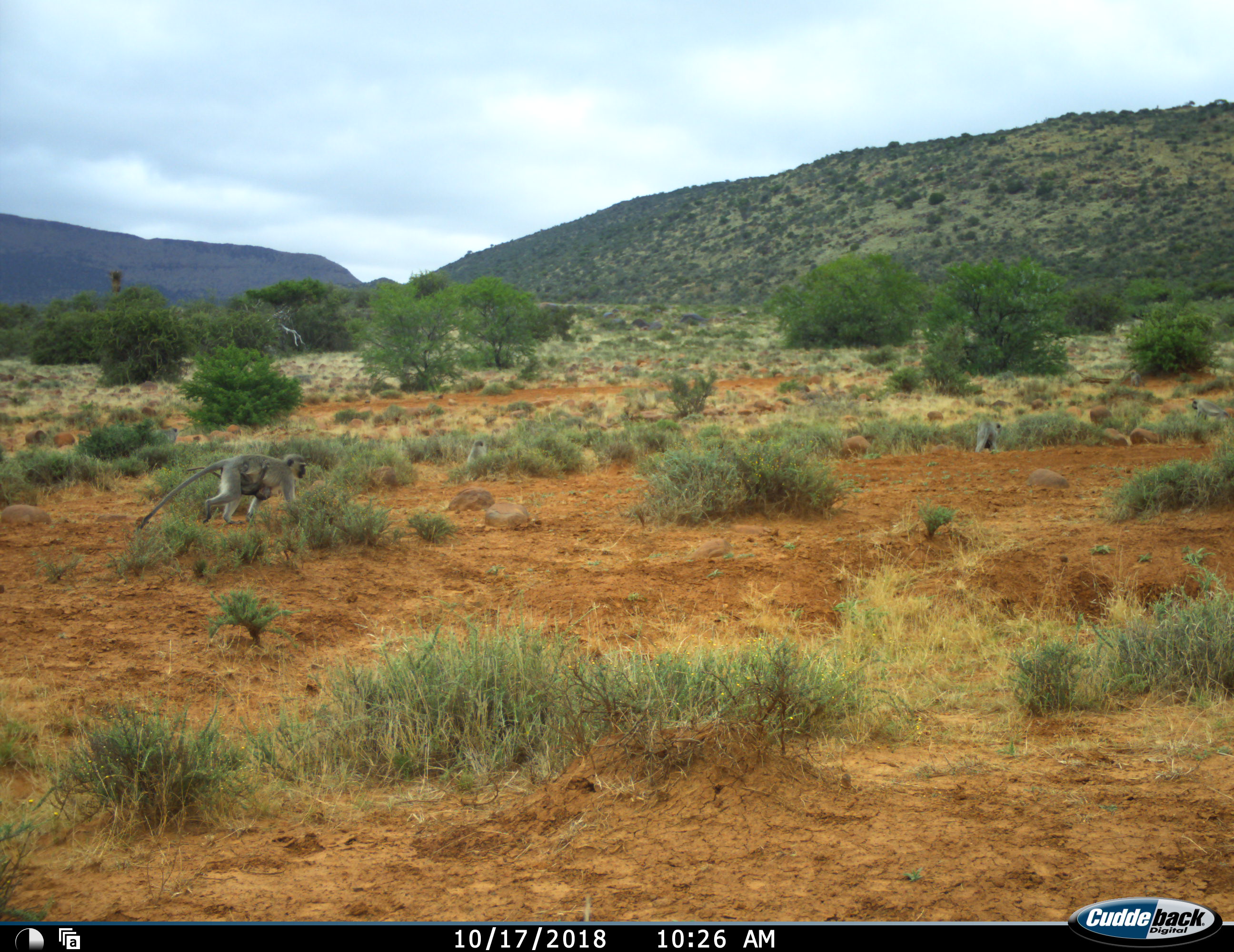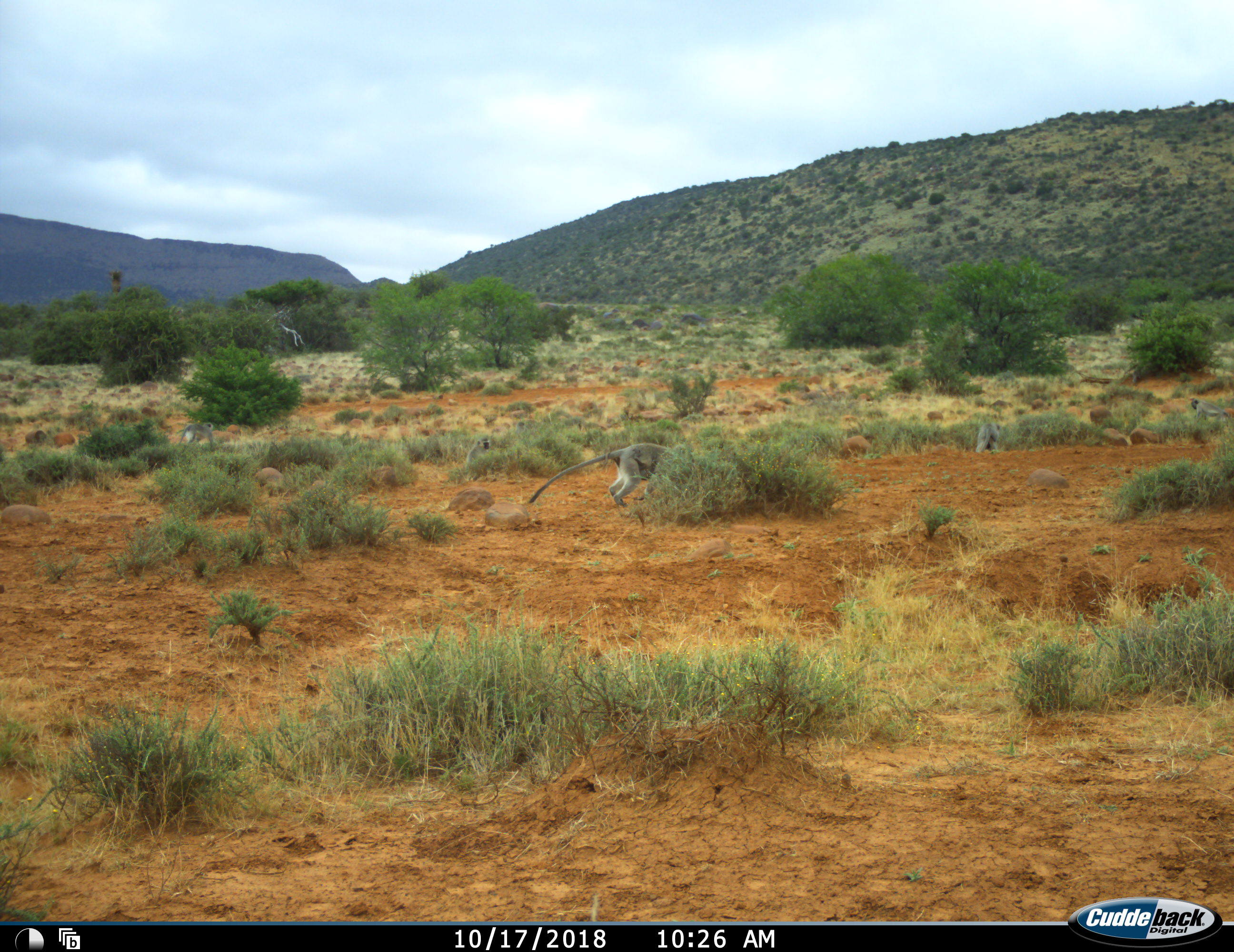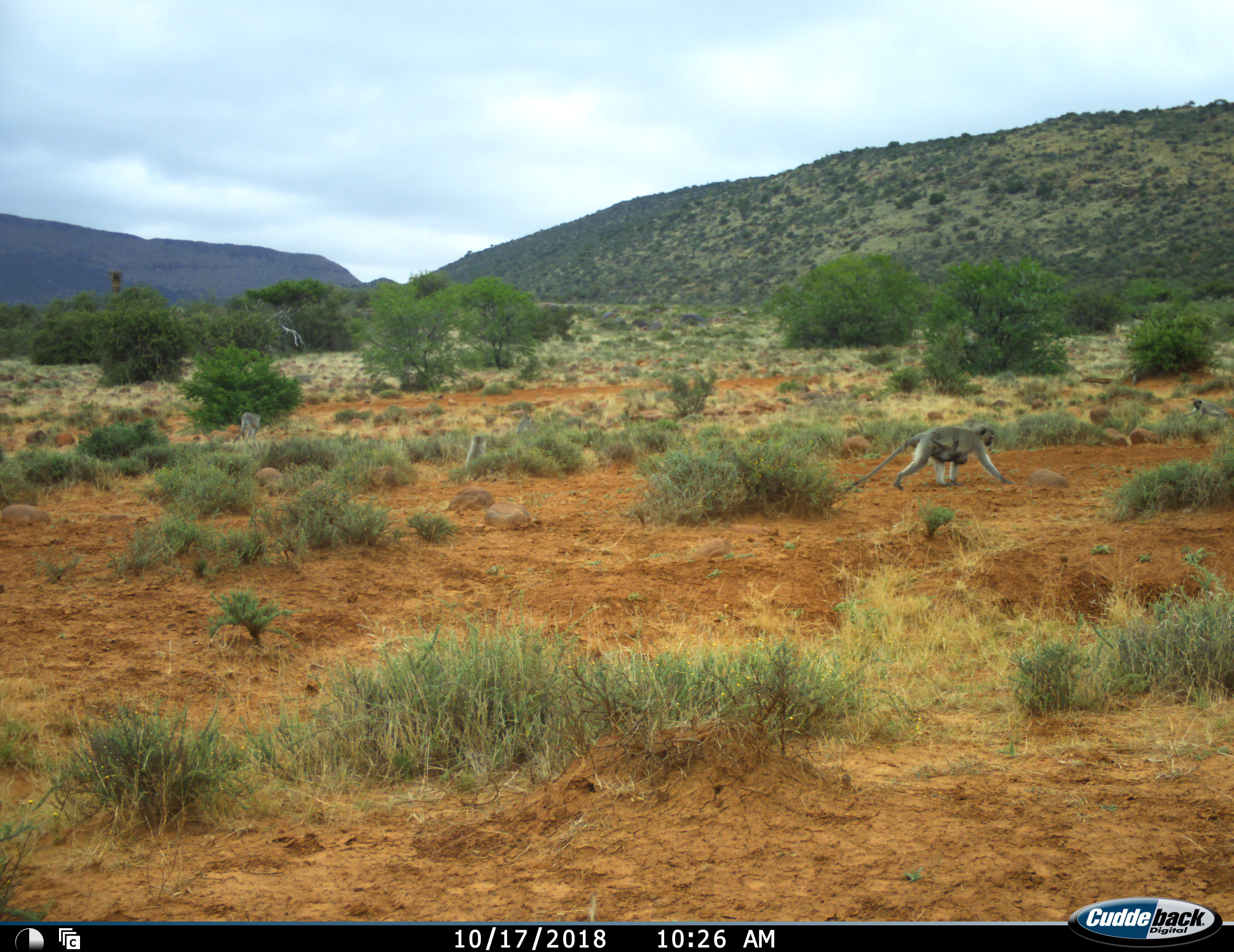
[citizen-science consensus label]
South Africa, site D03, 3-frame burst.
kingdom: Animalia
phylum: Chordata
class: Mammalia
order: Primates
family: Cercopithecidae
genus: Chlorocebus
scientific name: Chlorocebus pygerythrus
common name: vervet monkey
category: monkeyvervet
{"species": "monkeyvervet (vervet monkey) (Chlorocebus pygerythrus)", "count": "7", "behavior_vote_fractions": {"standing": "40%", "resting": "30%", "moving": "100%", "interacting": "20%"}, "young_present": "90%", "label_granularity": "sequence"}